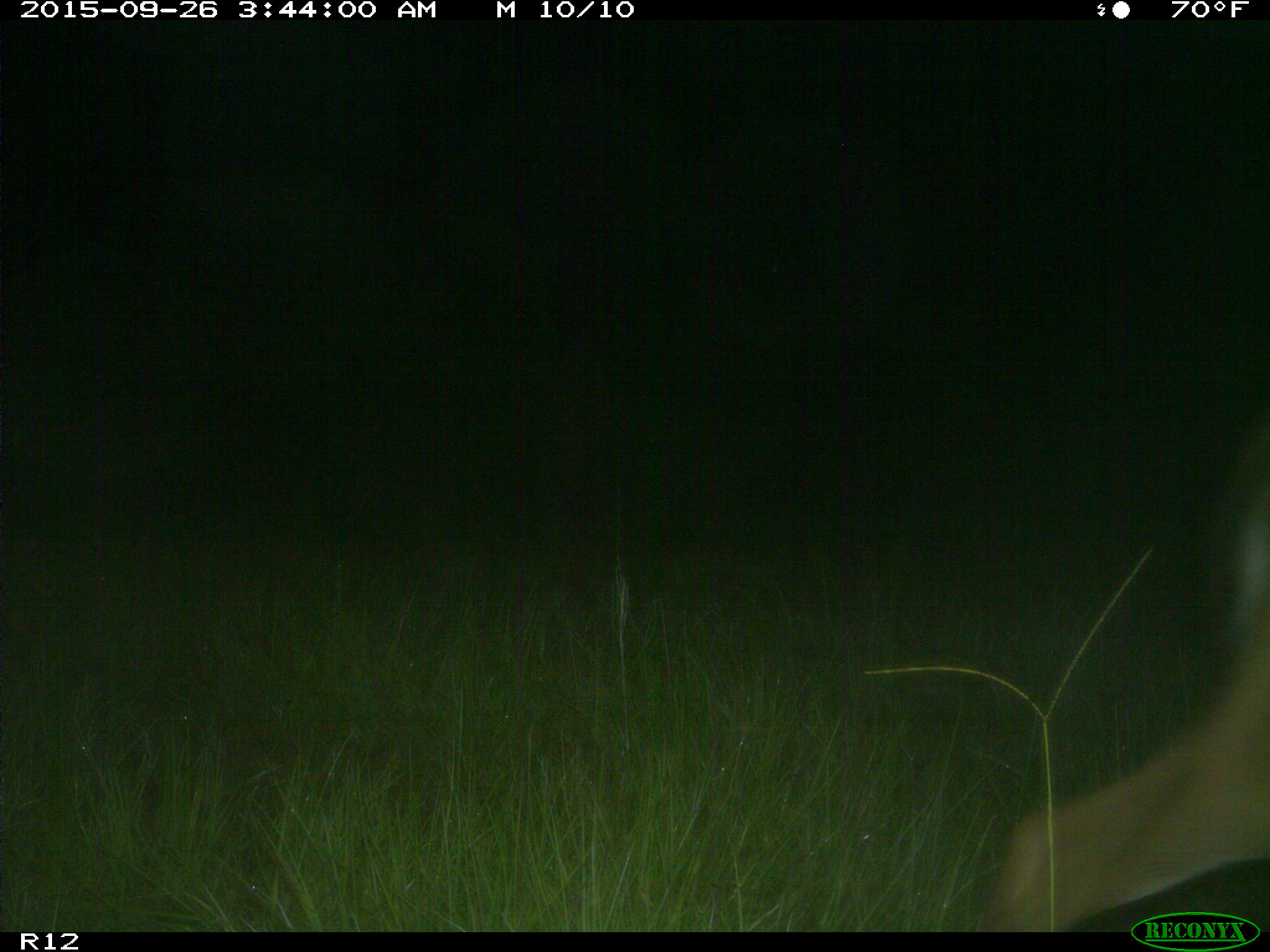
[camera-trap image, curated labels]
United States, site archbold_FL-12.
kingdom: Animalia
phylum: Chordata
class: Mammalia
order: Artiodactyla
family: Cervidae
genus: Odocoileus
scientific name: Odocoileus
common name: deer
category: unidentified deer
Unidentified deer (deer) (Odocoileus).